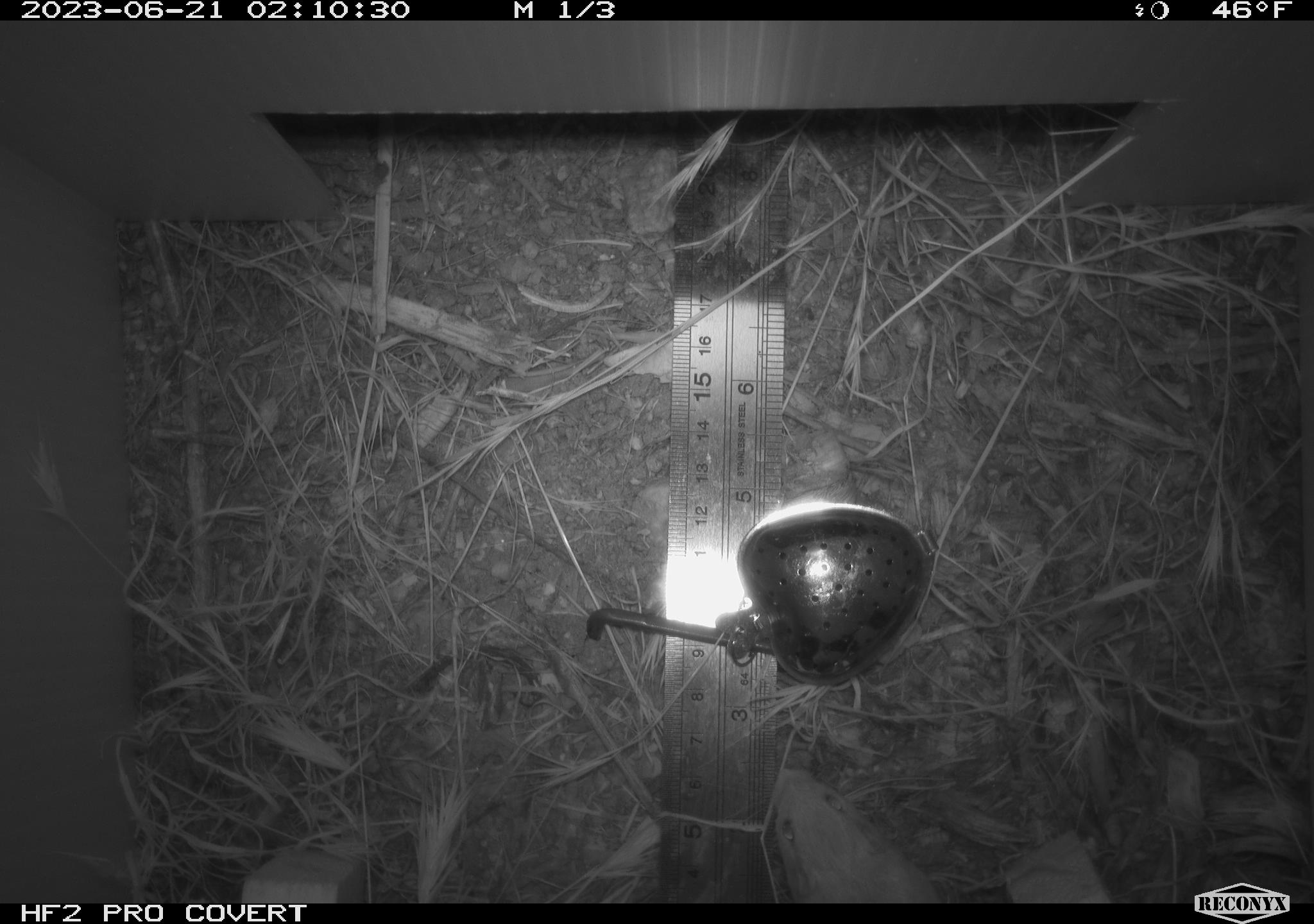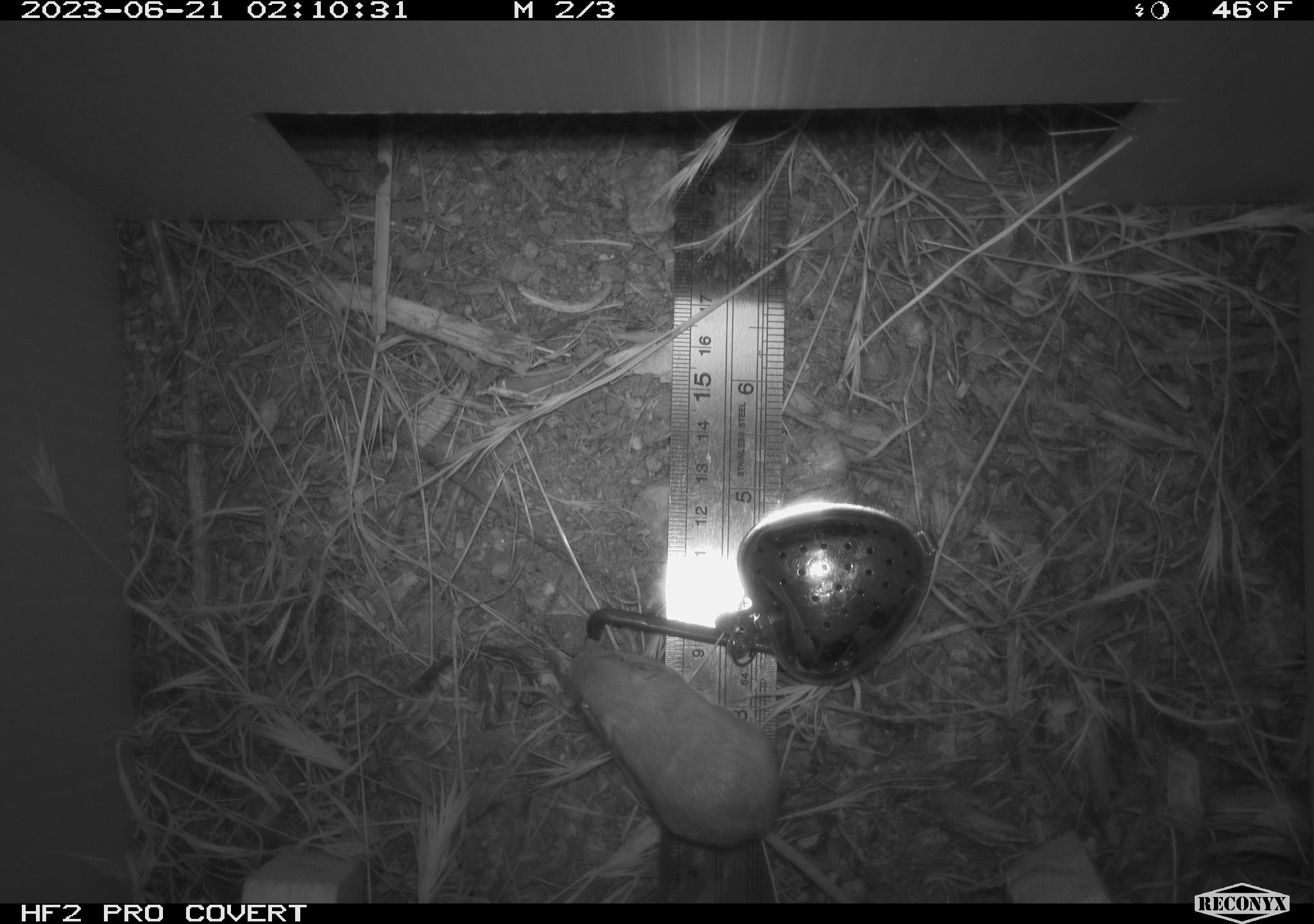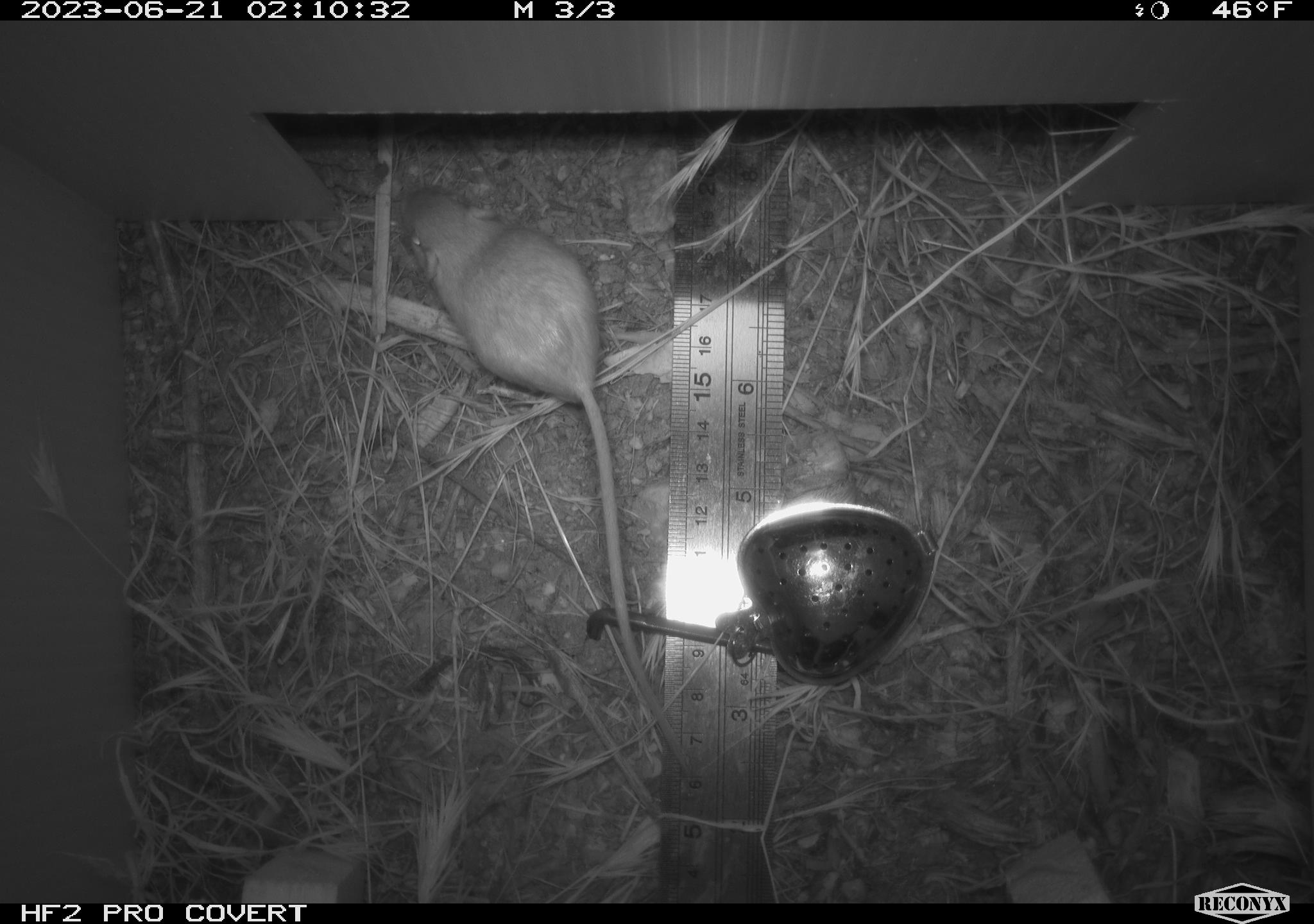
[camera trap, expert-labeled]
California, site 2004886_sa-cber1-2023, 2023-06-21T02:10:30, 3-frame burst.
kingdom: Animalia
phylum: Chordata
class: Mammalia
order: Rodentia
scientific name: Rodentia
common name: mouse species